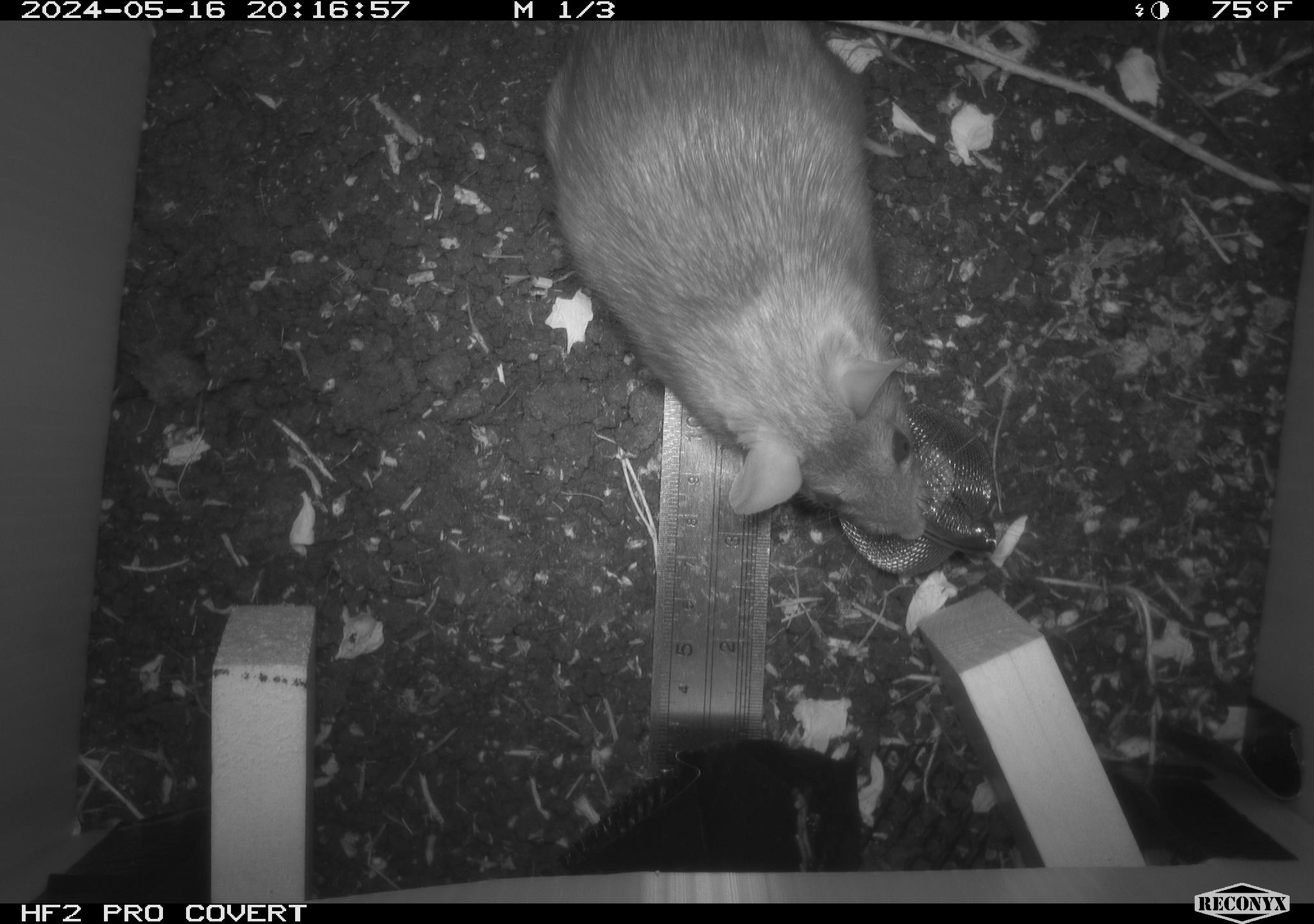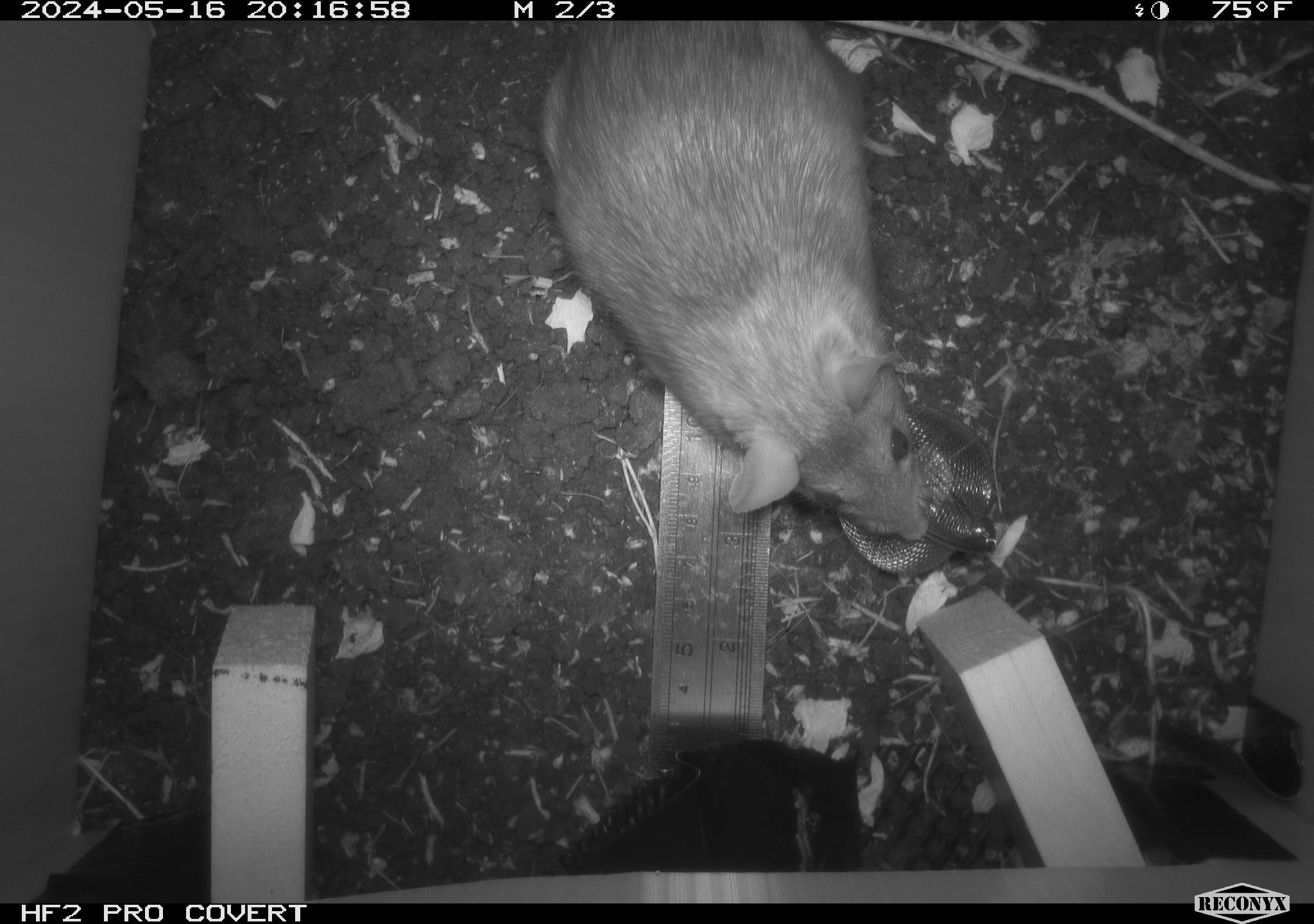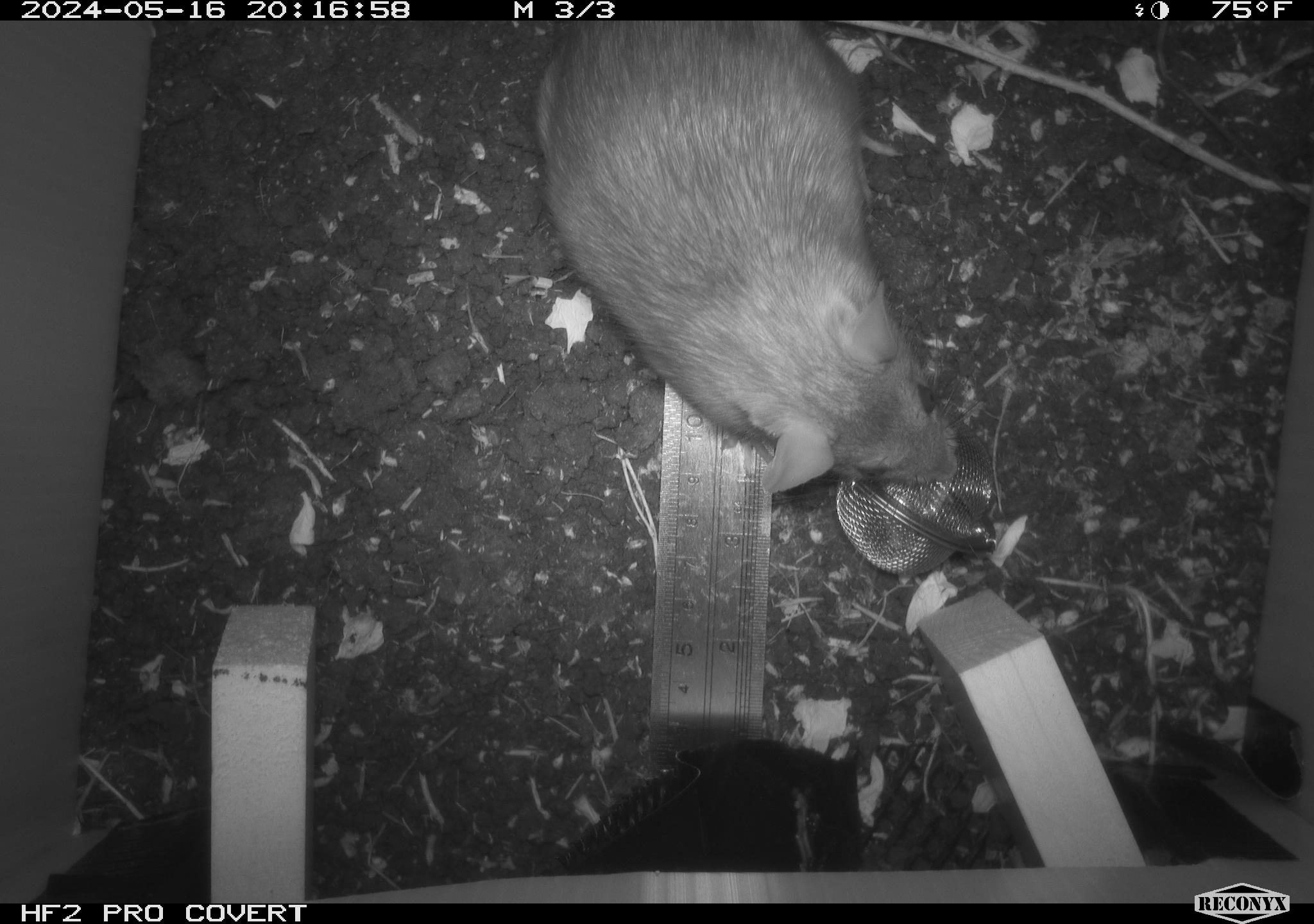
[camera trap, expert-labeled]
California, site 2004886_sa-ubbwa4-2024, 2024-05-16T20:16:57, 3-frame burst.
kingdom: Animalia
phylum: Chordata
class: Mammalia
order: Rodentia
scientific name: Rodentia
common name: woodrat or rat or mouse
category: woodrat or rat or mouse species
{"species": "woodrat or rat or mouse species (woodrat or rat or mouse) (Rodentia)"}